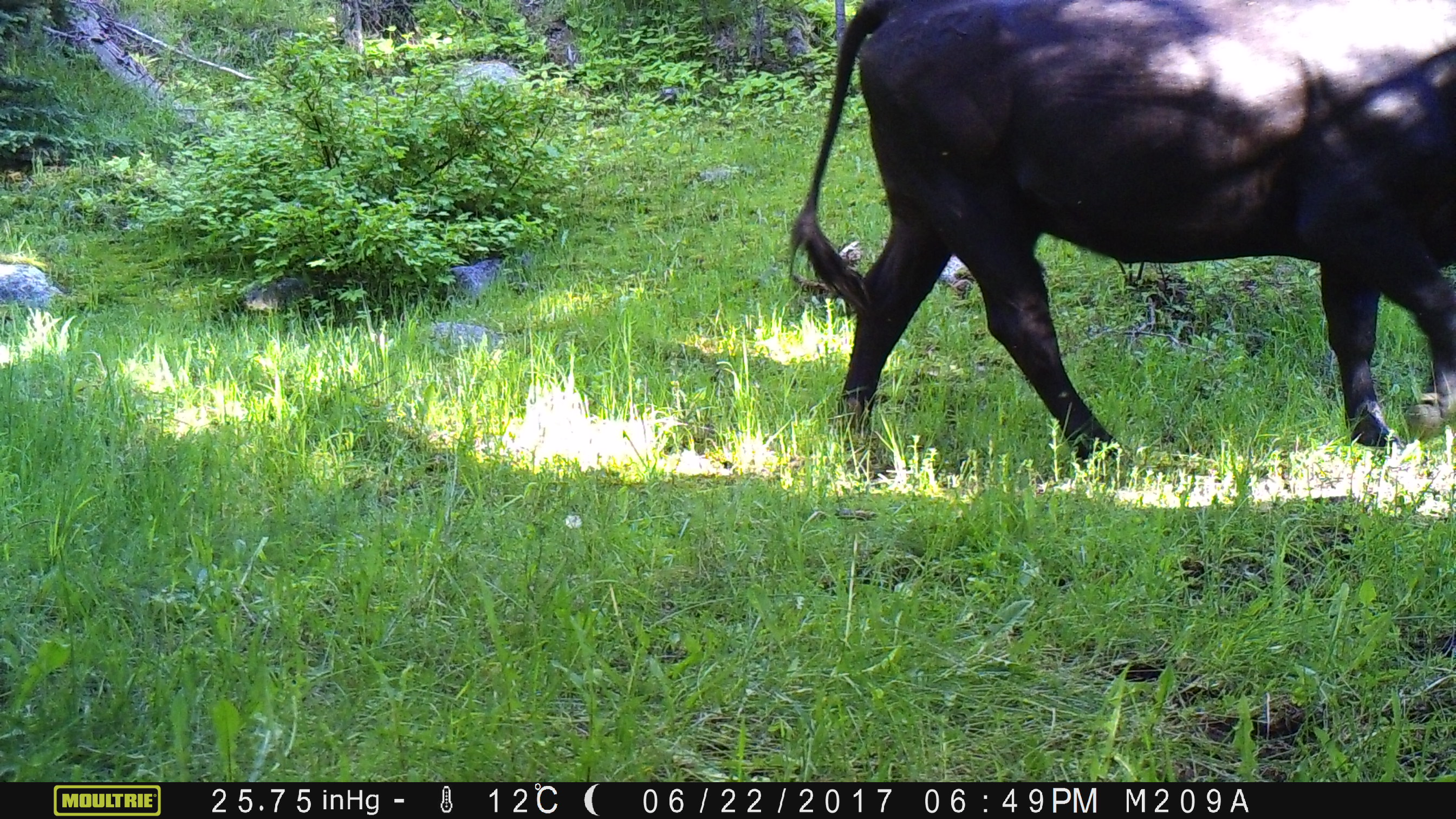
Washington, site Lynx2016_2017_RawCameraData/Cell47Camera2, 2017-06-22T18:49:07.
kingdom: Animalia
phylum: Chordata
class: Mammalia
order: Artiodactyla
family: Bovidae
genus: Bos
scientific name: Bos taurus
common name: domestic cattle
Domestic cattle (Bos taurus). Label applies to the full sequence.